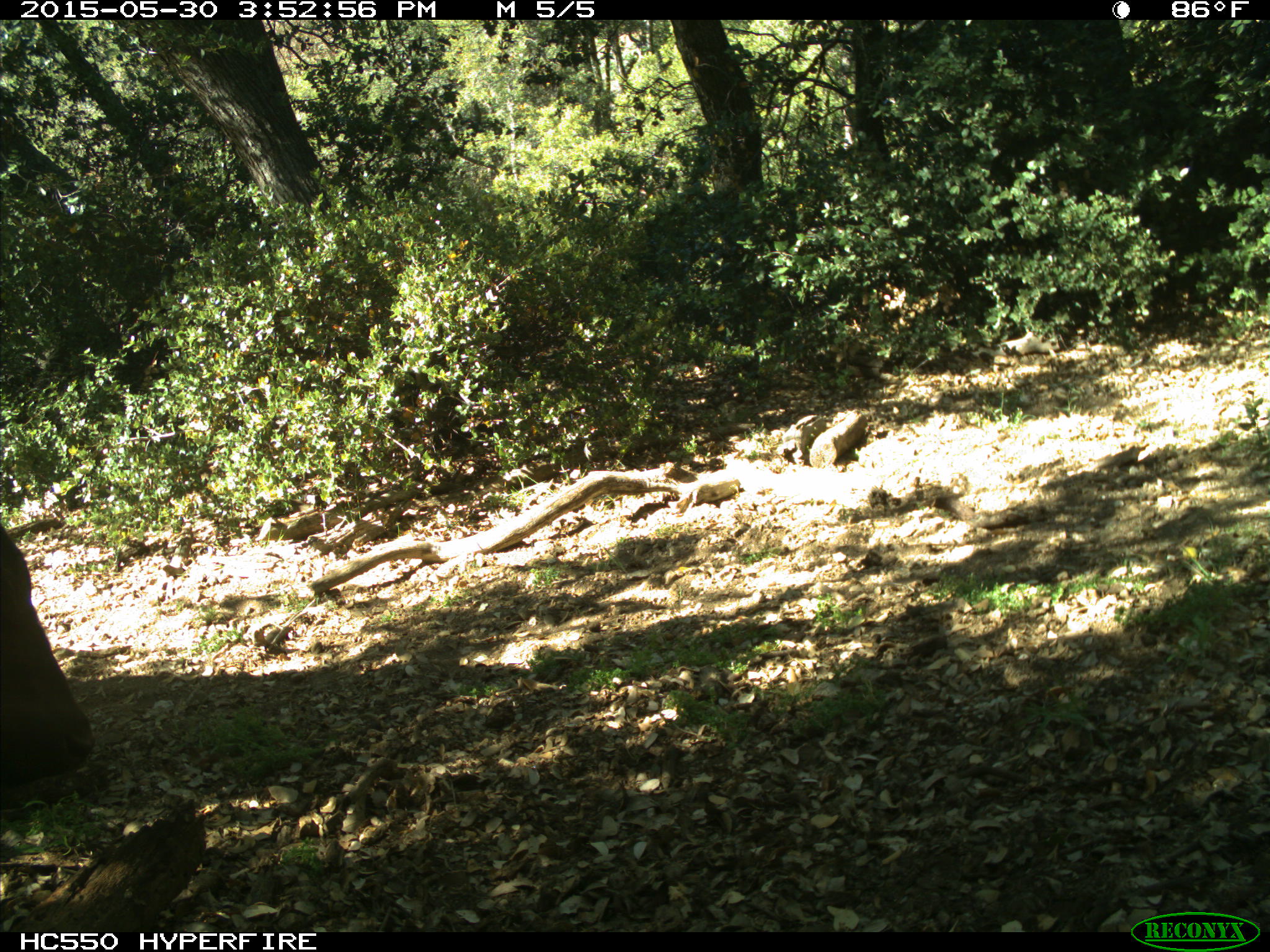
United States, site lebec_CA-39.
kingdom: Animalia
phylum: Chordata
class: Mammalia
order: Artiodactyla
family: Bovidae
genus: Bos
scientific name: Bos taurus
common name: domestic cow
Bos taurus (domestic cow).